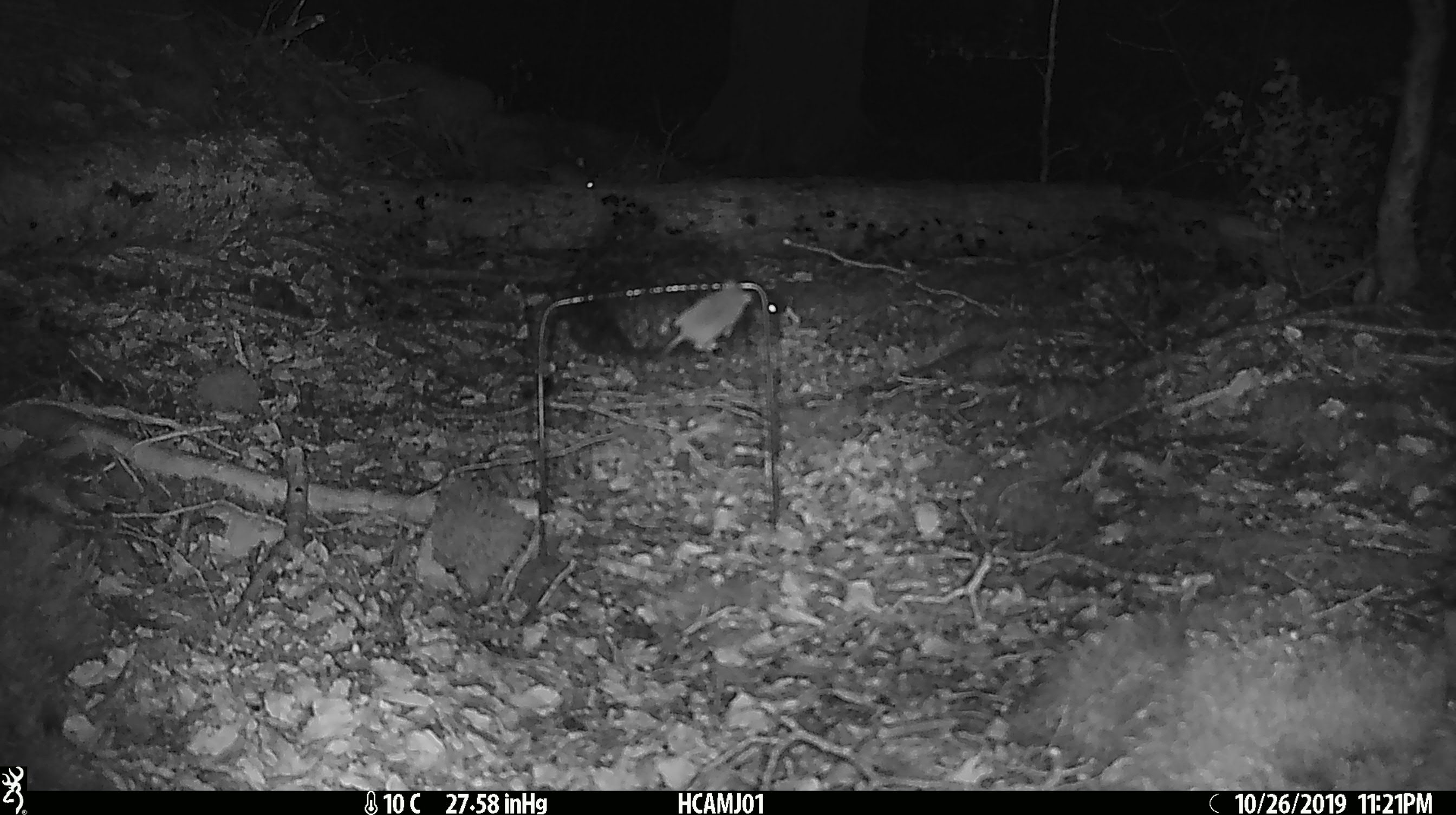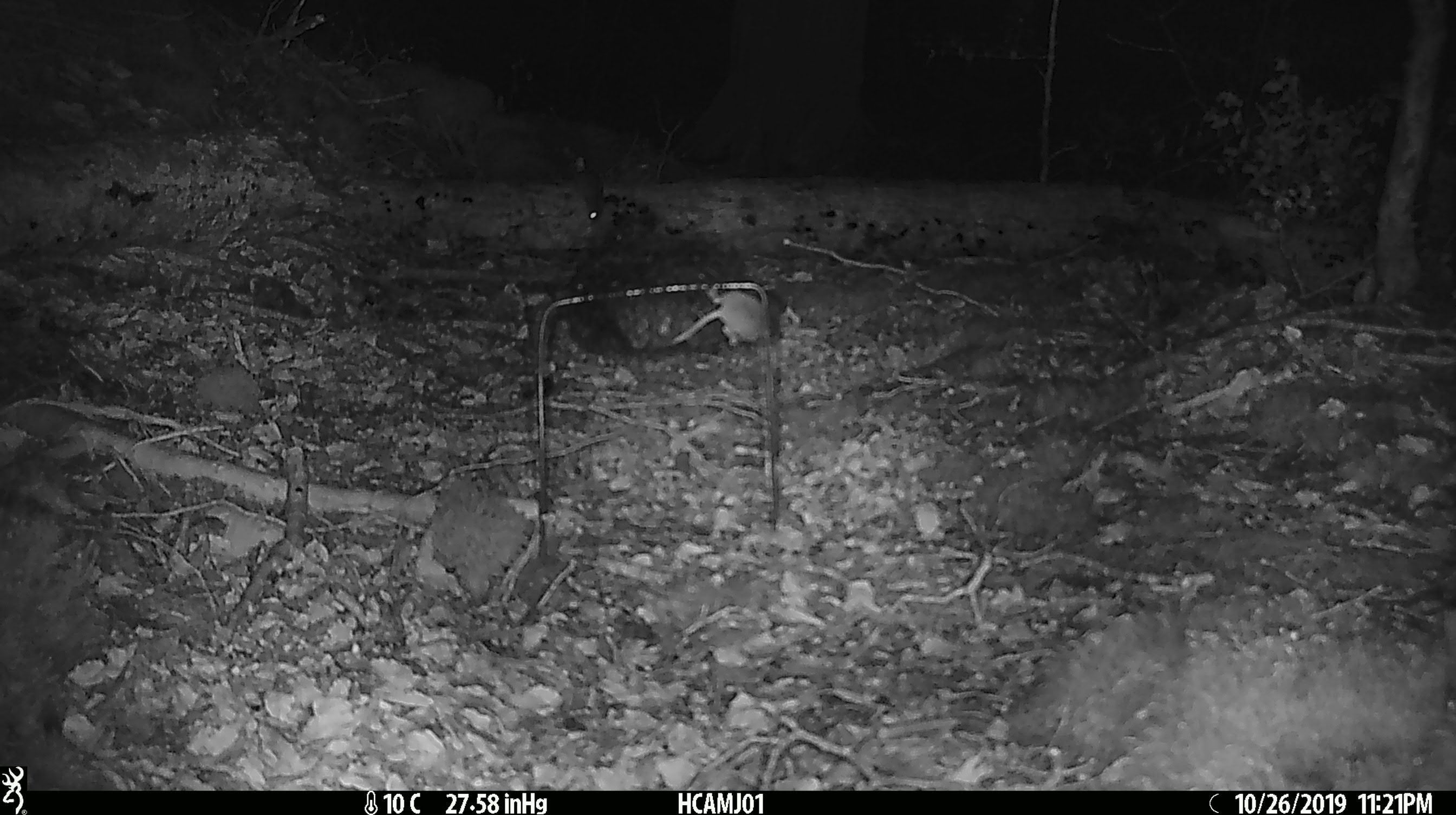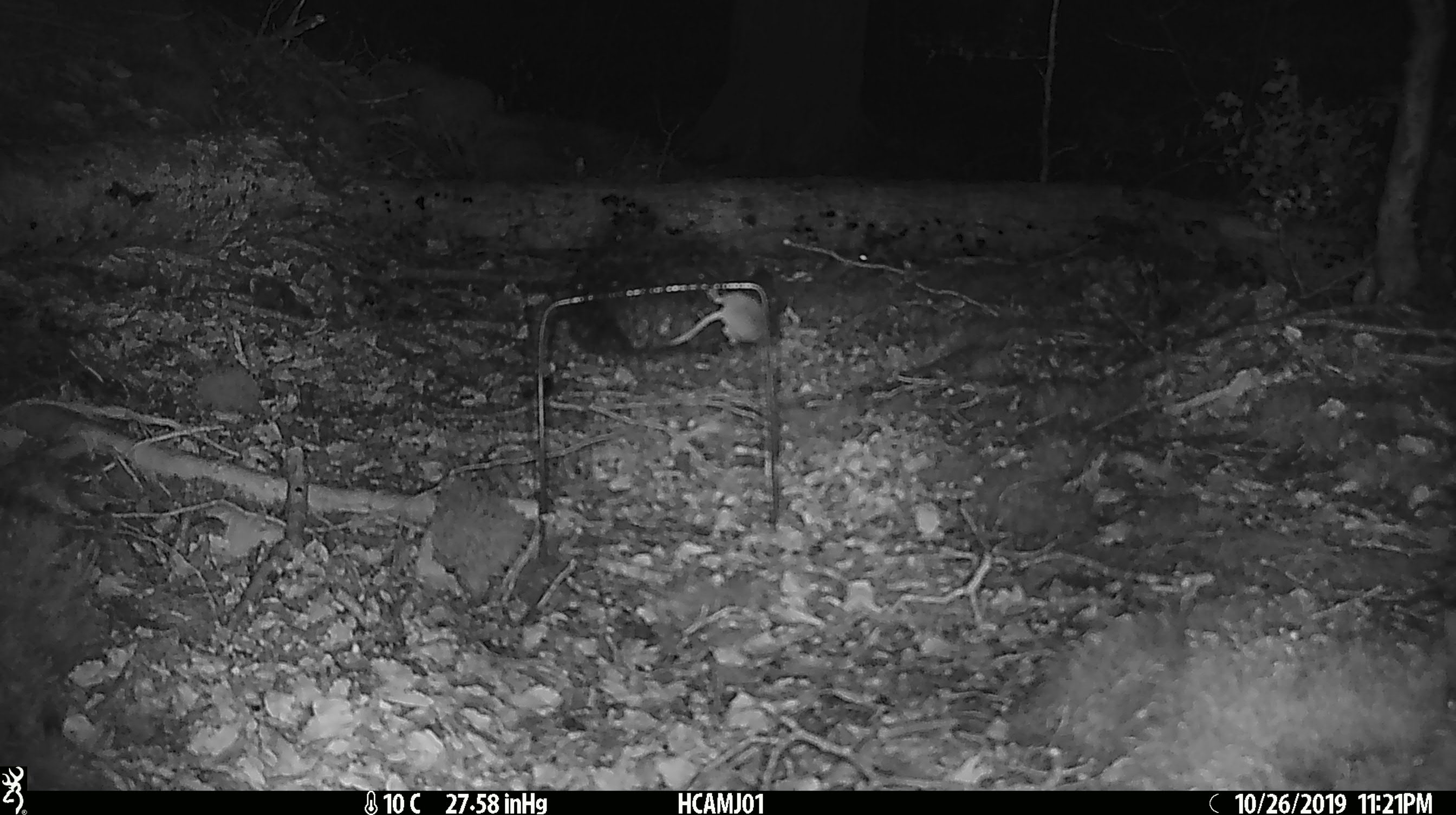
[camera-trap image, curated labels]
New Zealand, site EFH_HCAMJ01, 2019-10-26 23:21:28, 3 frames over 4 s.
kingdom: Animalia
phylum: Chordata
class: Mammalia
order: Rodentia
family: Muridae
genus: Mus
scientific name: Mus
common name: mouse